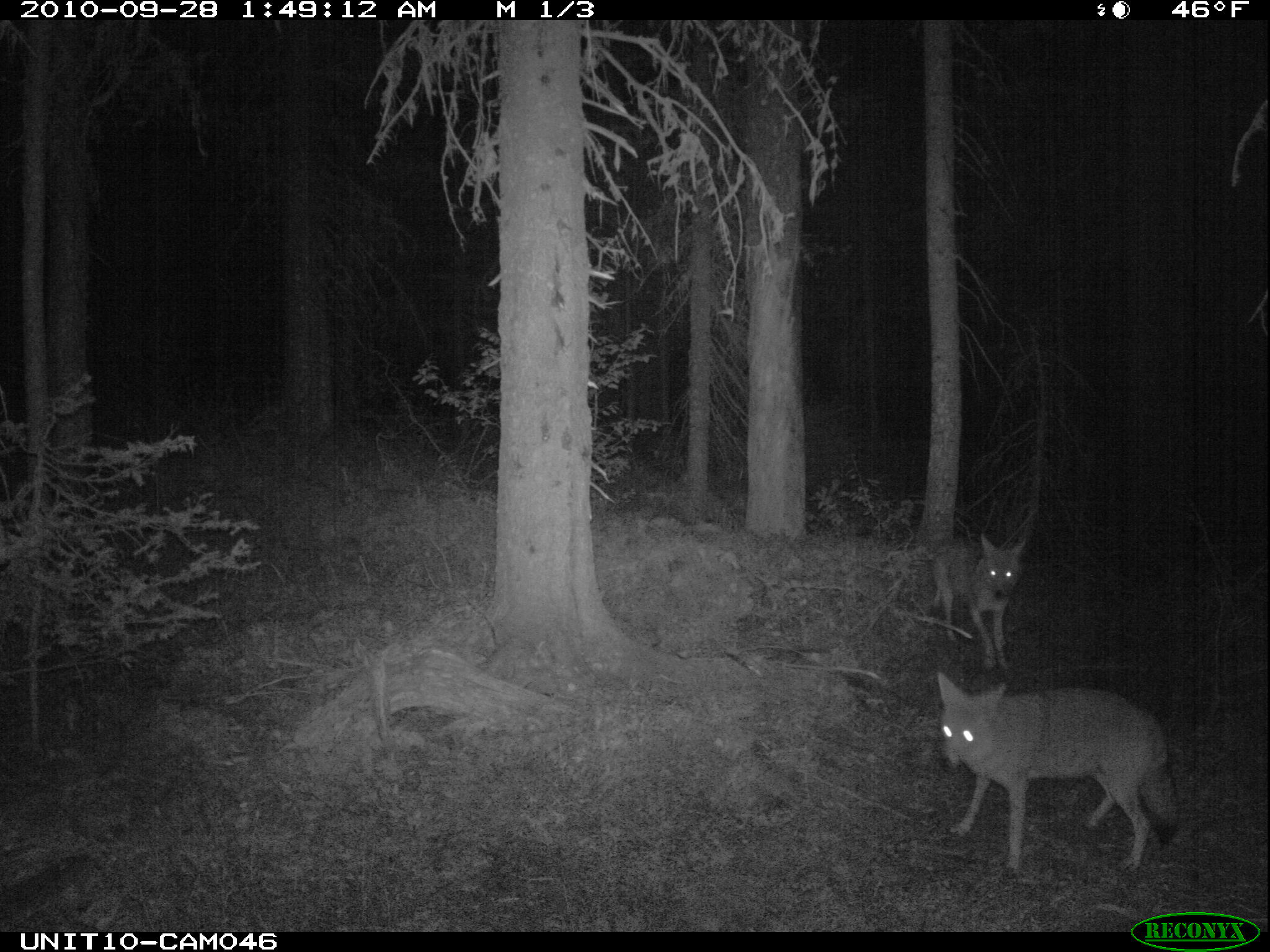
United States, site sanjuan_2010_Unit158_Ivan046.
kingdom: Animalia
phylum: Chordata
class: Mammalia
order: Carnivora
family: Canidae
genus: Canis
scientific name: Canis latrans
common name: coyote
Canis latrans (coyote).